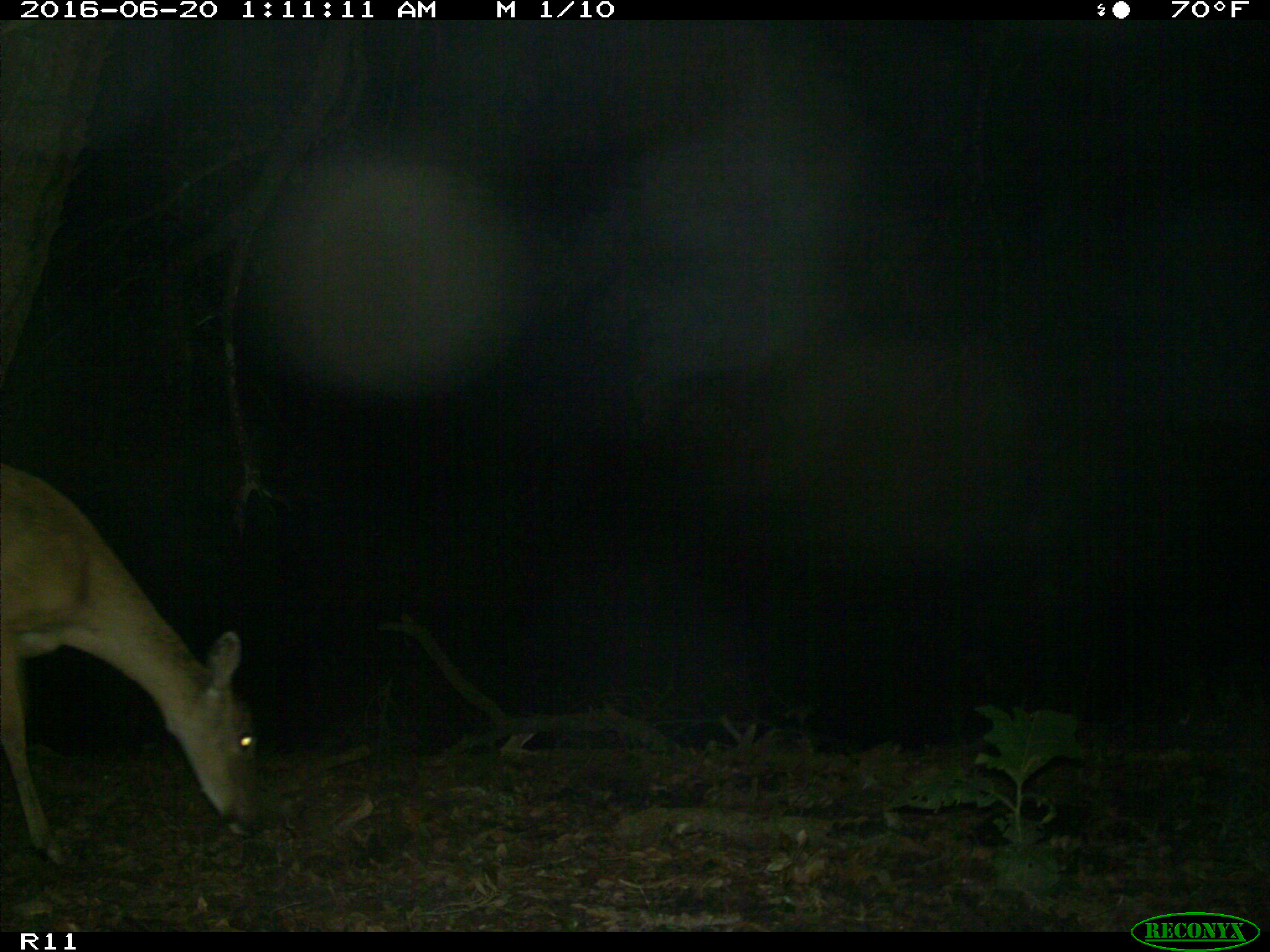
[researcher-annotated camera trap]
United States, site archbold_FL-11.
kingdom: Animalia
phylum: Chordata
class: Mammalia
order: Artiodactyla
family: Cervidae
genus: Odocoileus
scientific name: Odocoileus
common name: deer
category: unidentified deer